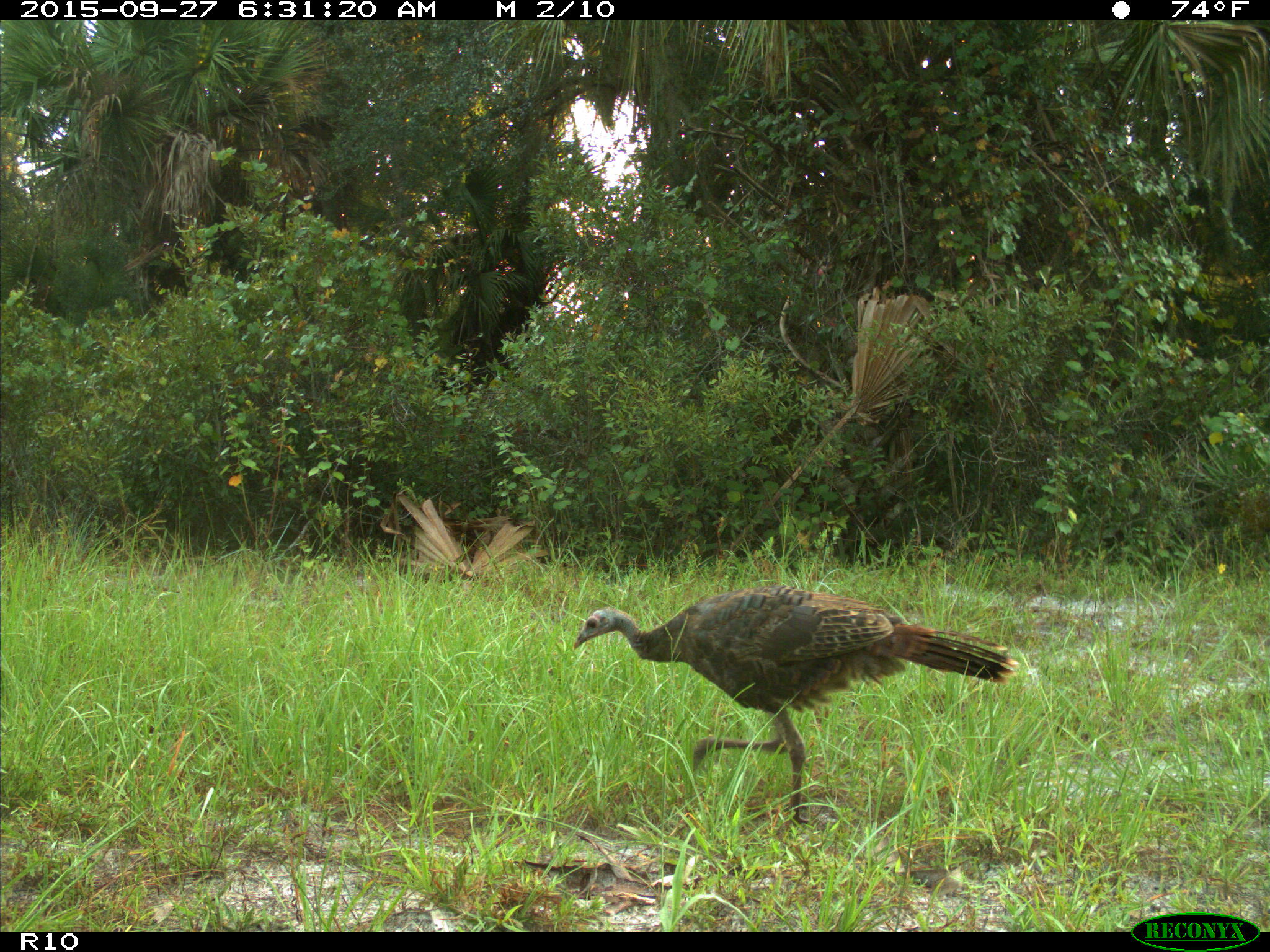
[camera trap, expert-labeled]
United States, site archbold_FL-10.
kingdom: Animalia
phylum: Chordata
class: Aves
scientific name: Aves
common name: birds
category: unidentified bird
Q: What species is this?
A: Unidentified bird (birds) (Aves).